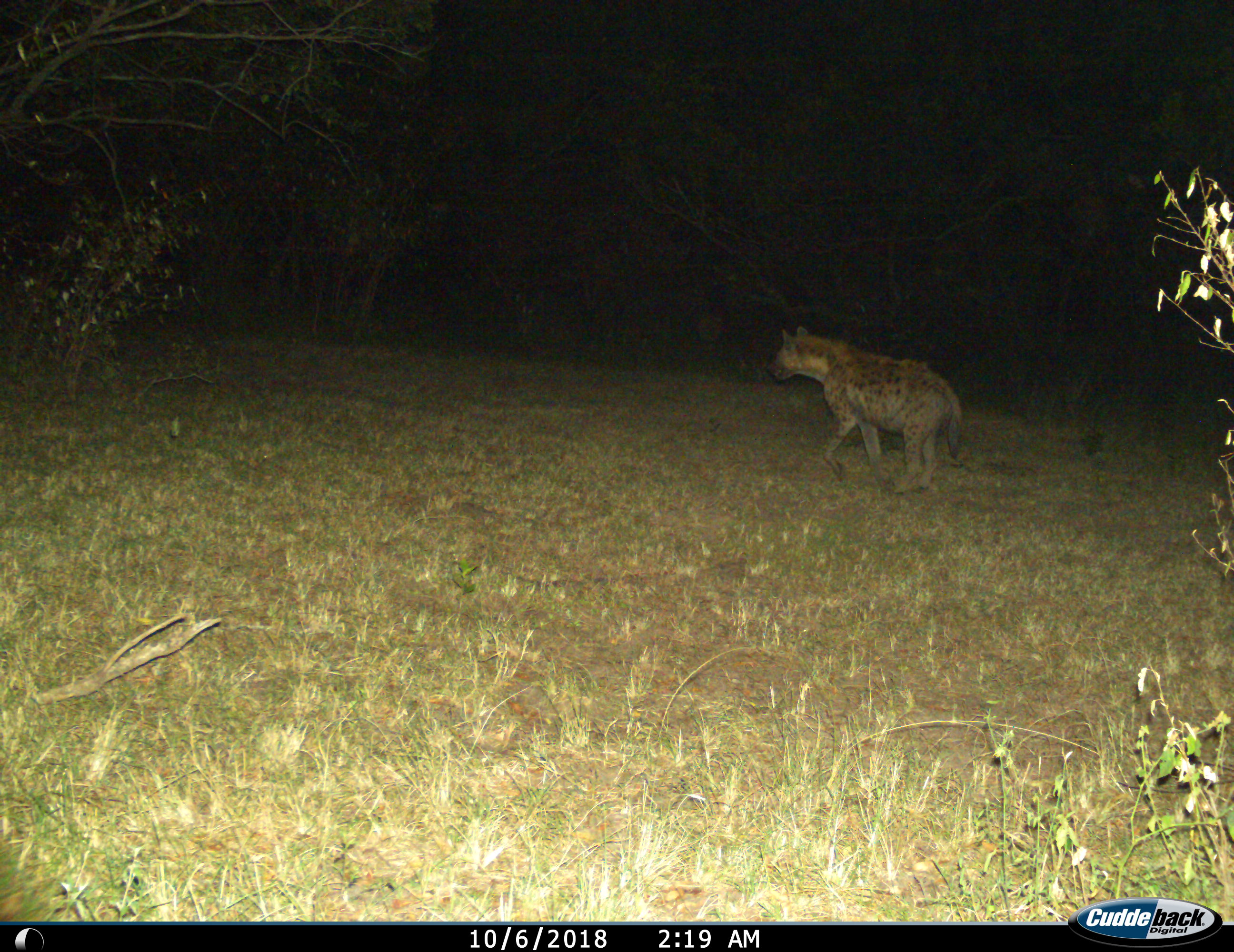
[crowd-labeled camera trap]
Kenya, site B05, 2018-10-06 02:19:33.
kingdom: Animalia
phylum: Chordata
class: Mammalia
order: Carnivora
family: Hyaenidae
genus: Crocuta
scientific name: Crocuta crocuta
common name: spotted hyena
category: hyenaspotted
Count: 1.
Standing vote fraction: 11%.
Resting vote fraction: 0%.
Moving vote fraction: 100%.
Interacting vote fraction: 0%.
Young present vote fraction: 0%.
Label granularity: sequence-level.